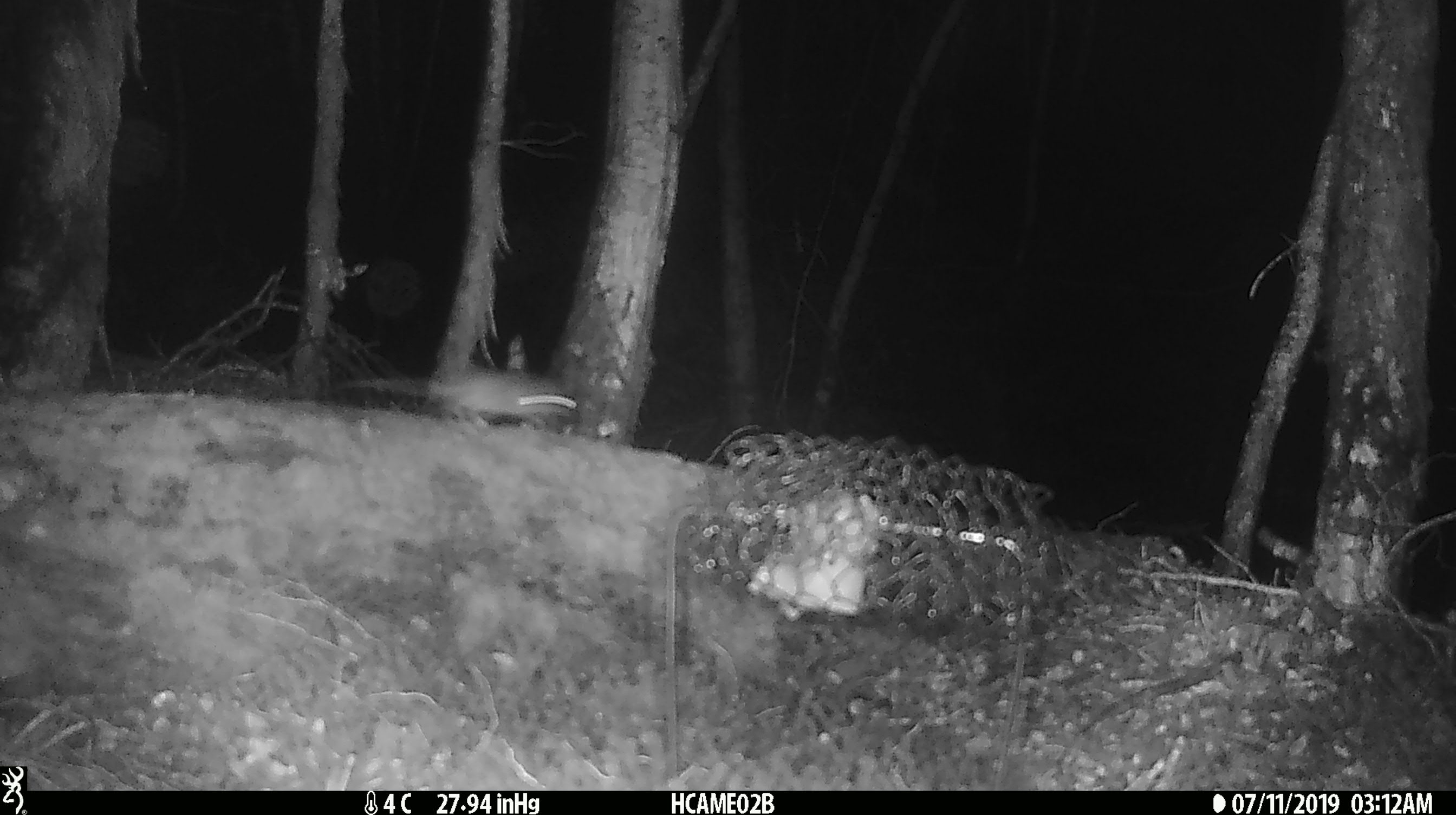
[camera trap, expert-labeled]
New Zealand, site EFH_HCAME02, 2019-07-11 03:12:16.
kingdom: Animalia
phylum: Chordata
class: Mammalia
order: Rodentia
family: Muridae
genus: Mus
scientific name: Mus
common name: mouse